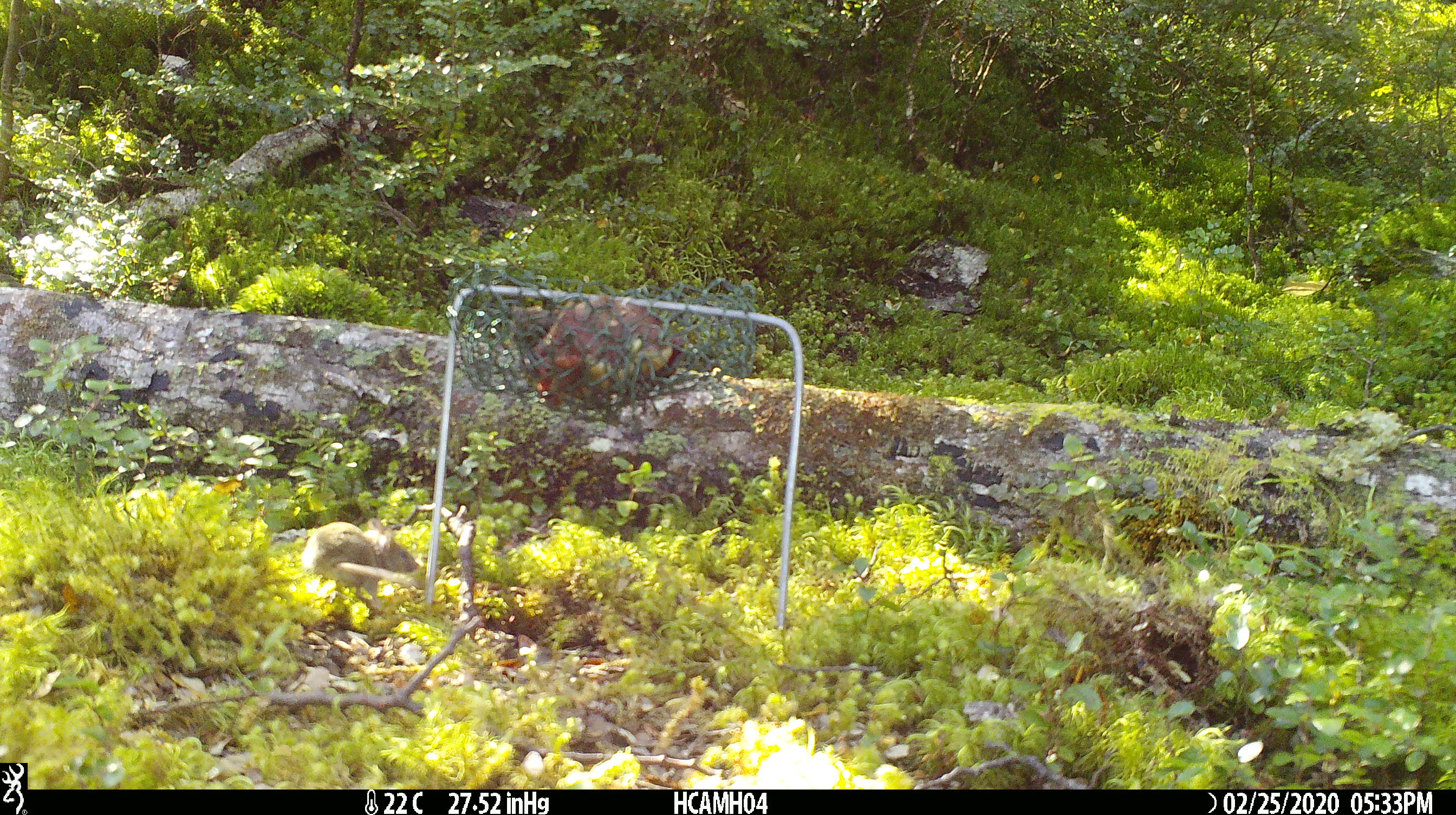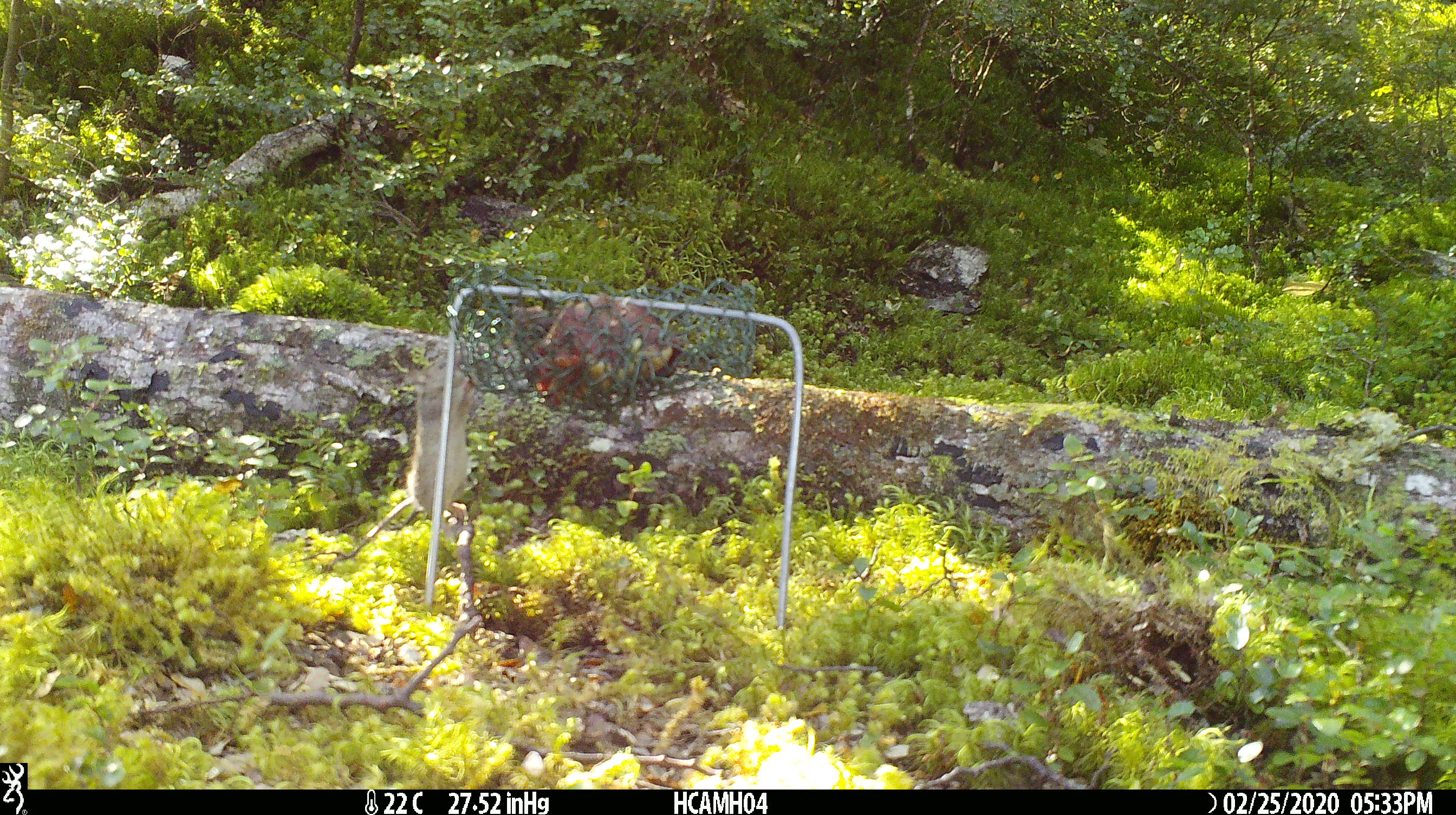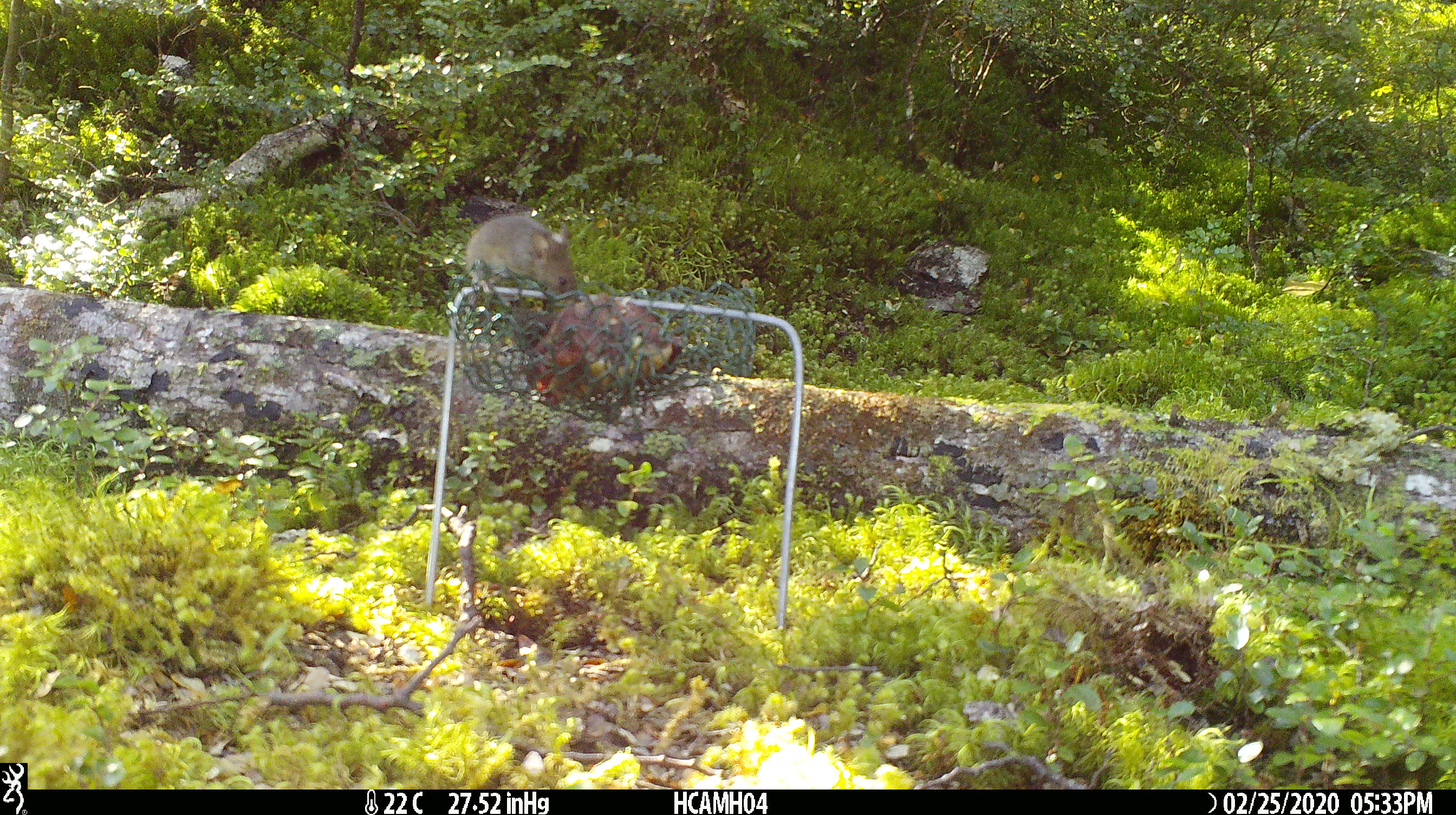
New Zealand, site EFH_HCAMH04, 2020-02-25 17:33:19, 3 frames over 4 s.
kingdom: Animalia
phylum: Chordata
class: Mammalia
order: Rodentia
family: Muridae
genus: Mus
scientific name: Mus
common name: mouse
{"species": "mouse (Mus)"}